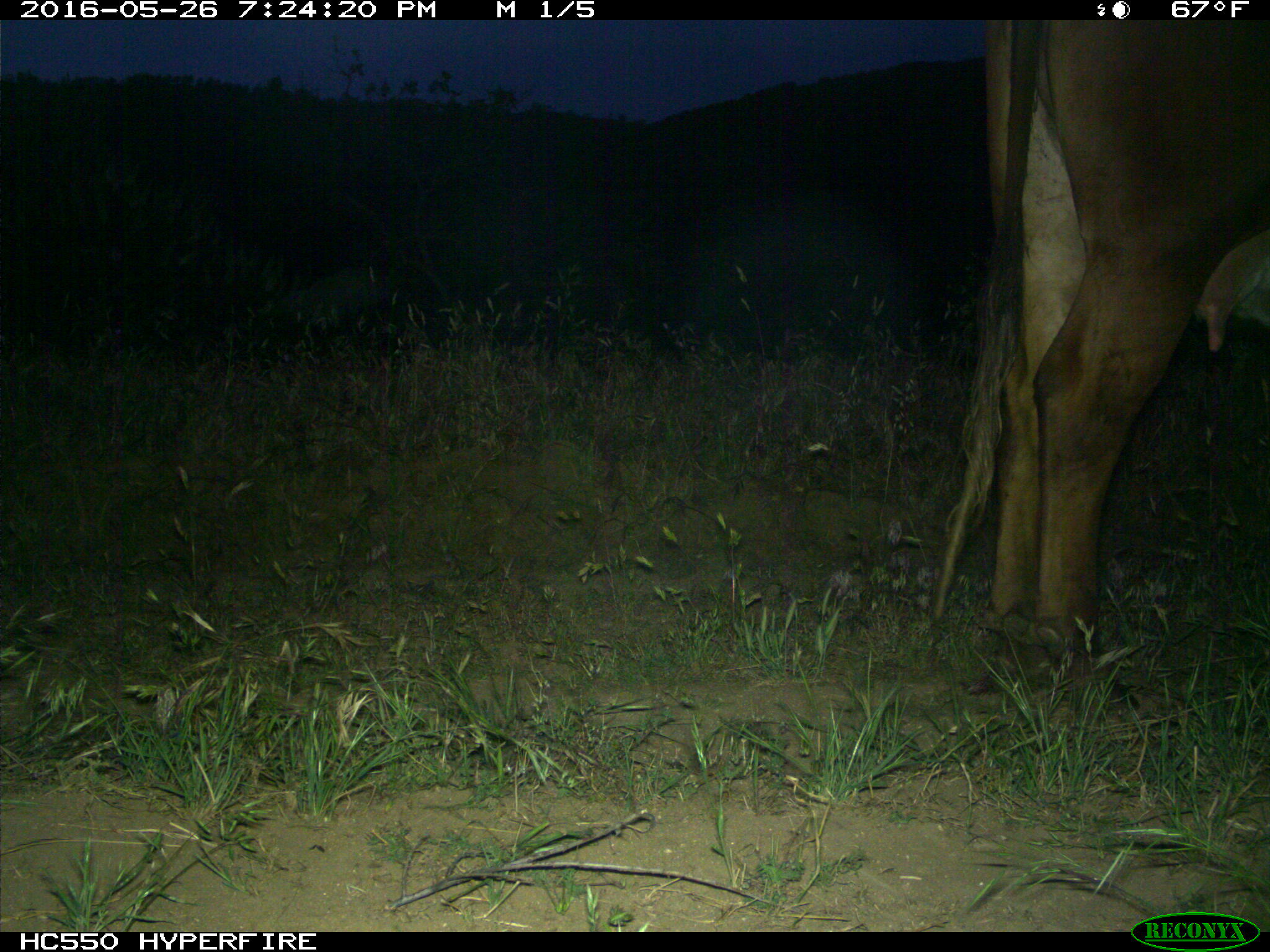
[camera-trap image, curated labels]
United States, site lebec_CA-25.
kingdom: Animalia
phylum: Chordata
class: Mammalia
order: Artiodactyla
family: Bovidae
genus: Bos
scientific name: Bos taurus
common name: domestic cow